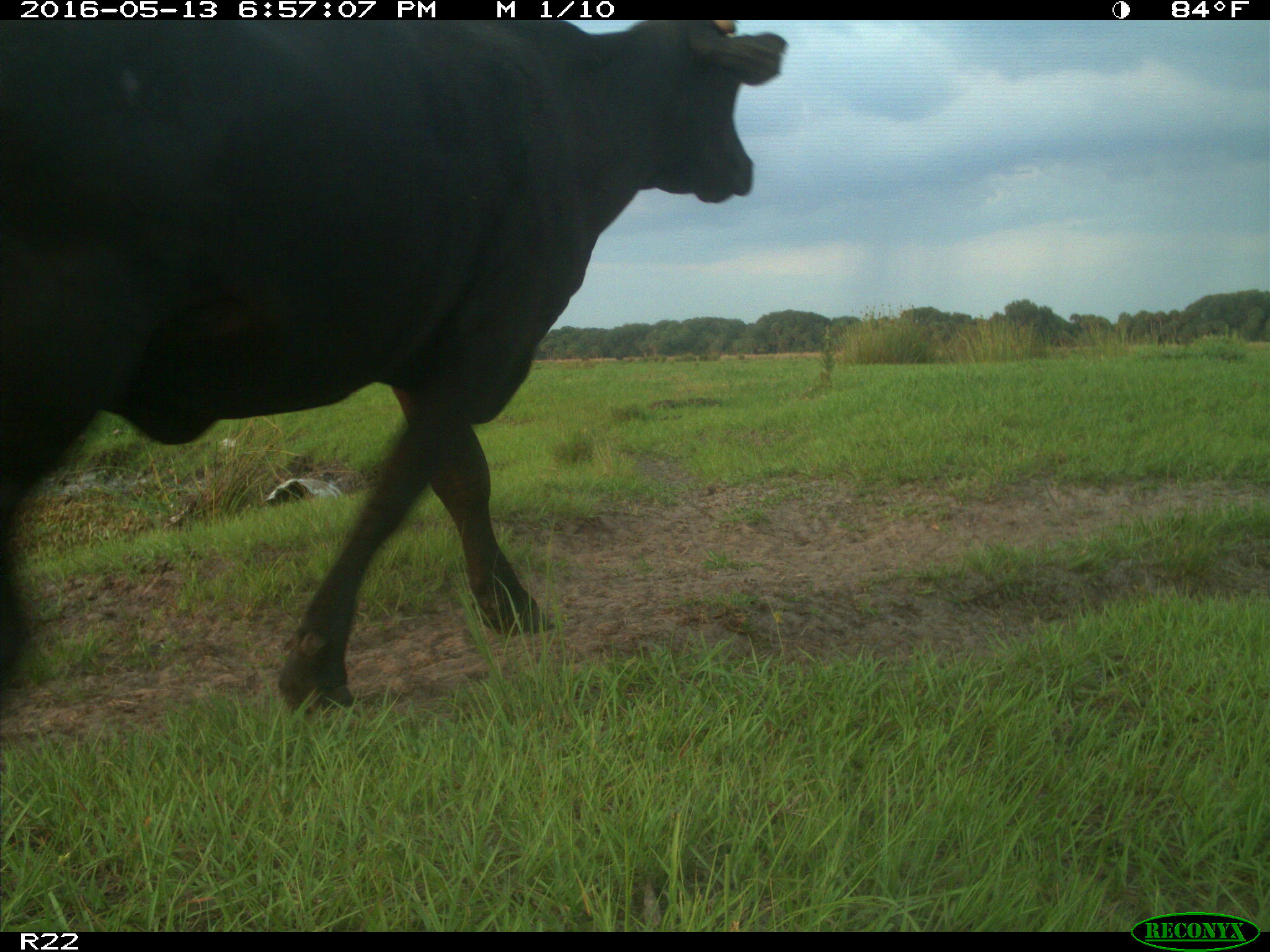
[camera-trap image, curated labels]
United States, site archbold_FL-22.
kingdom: Animalia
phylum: Chordata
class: Mammalia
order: Artiodactyla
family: Bovidae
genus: Bos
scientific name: Bos taurus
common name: domestic cow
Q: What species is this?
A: Bos taurus (domestic cow).